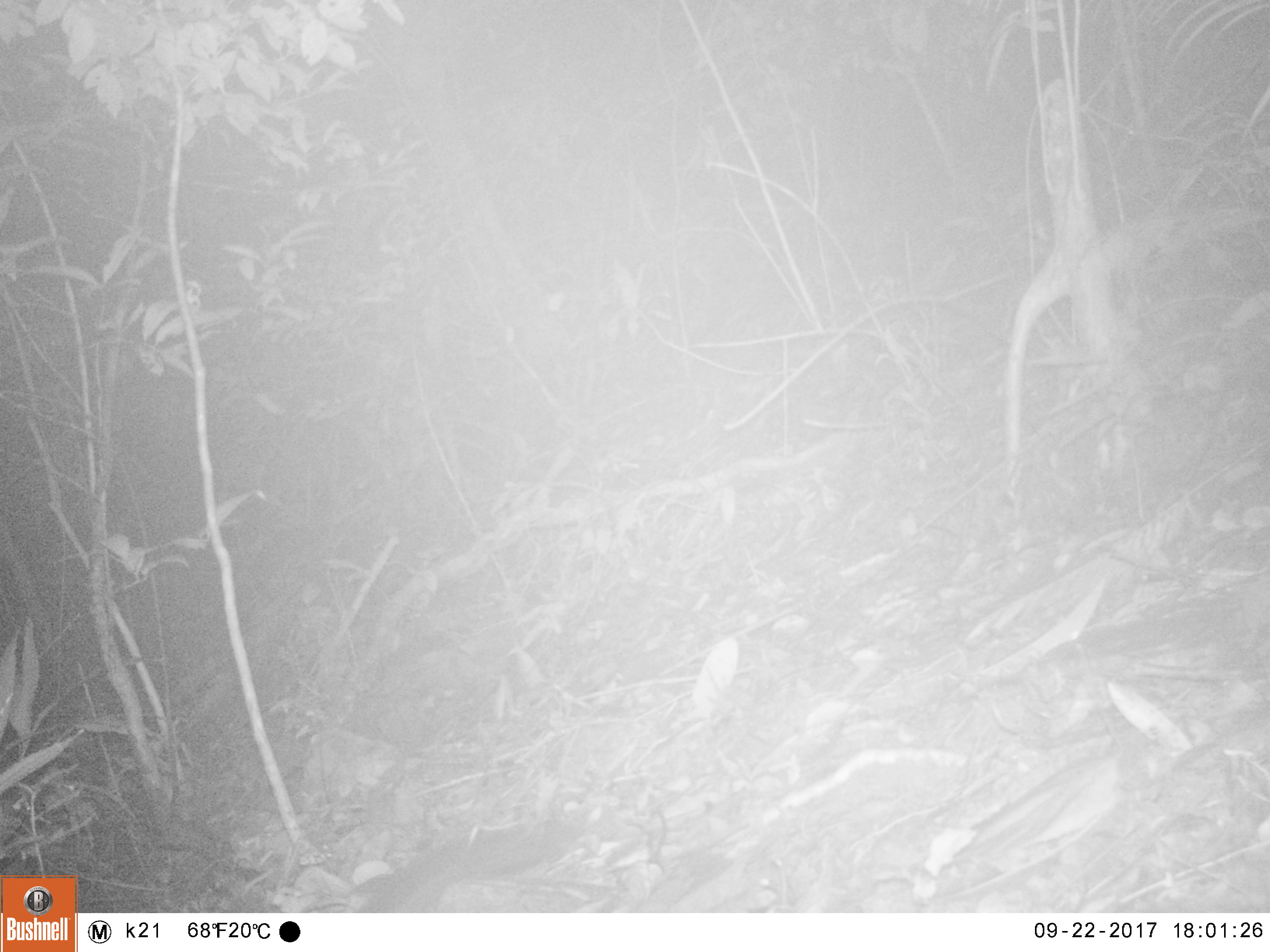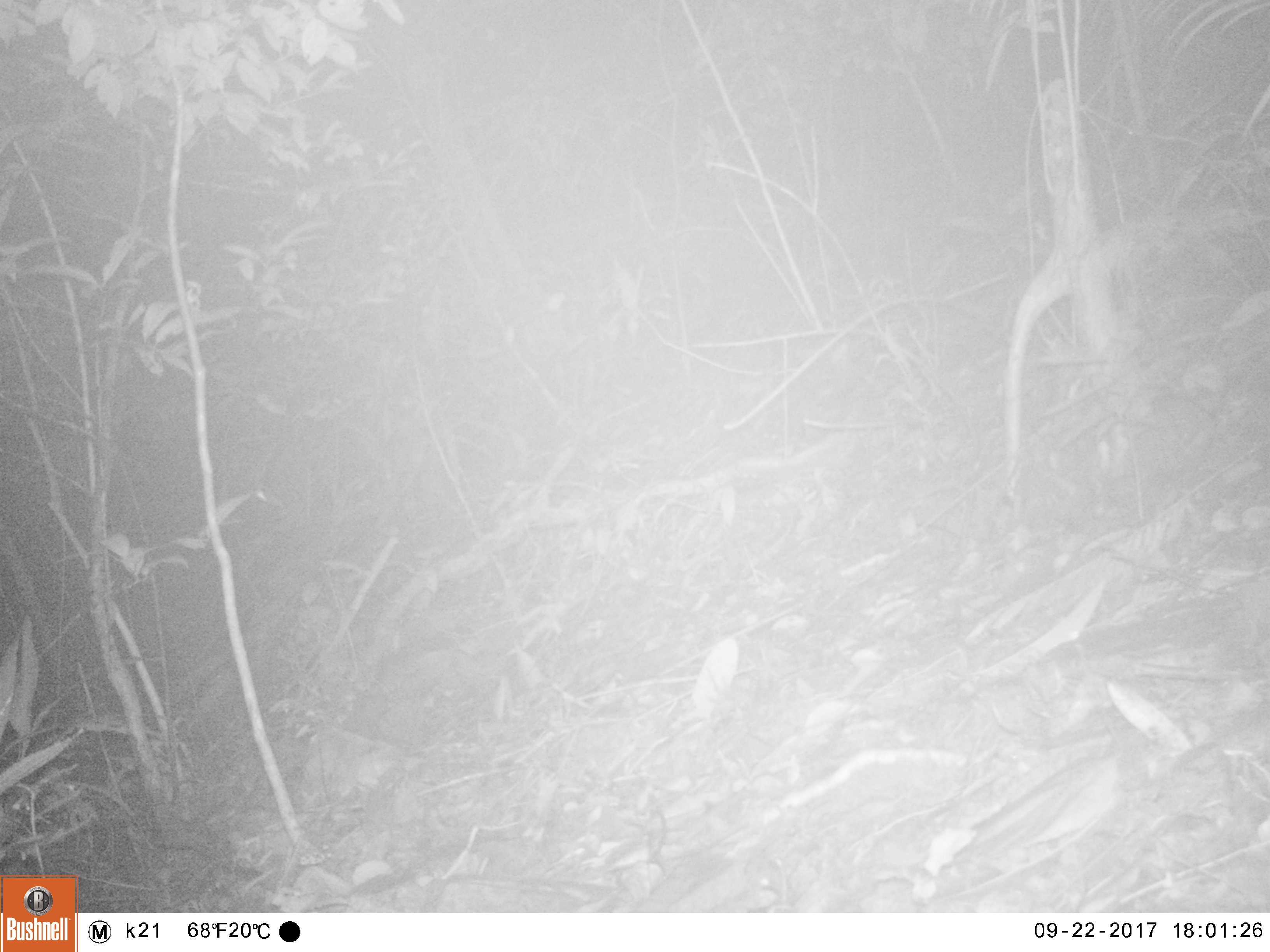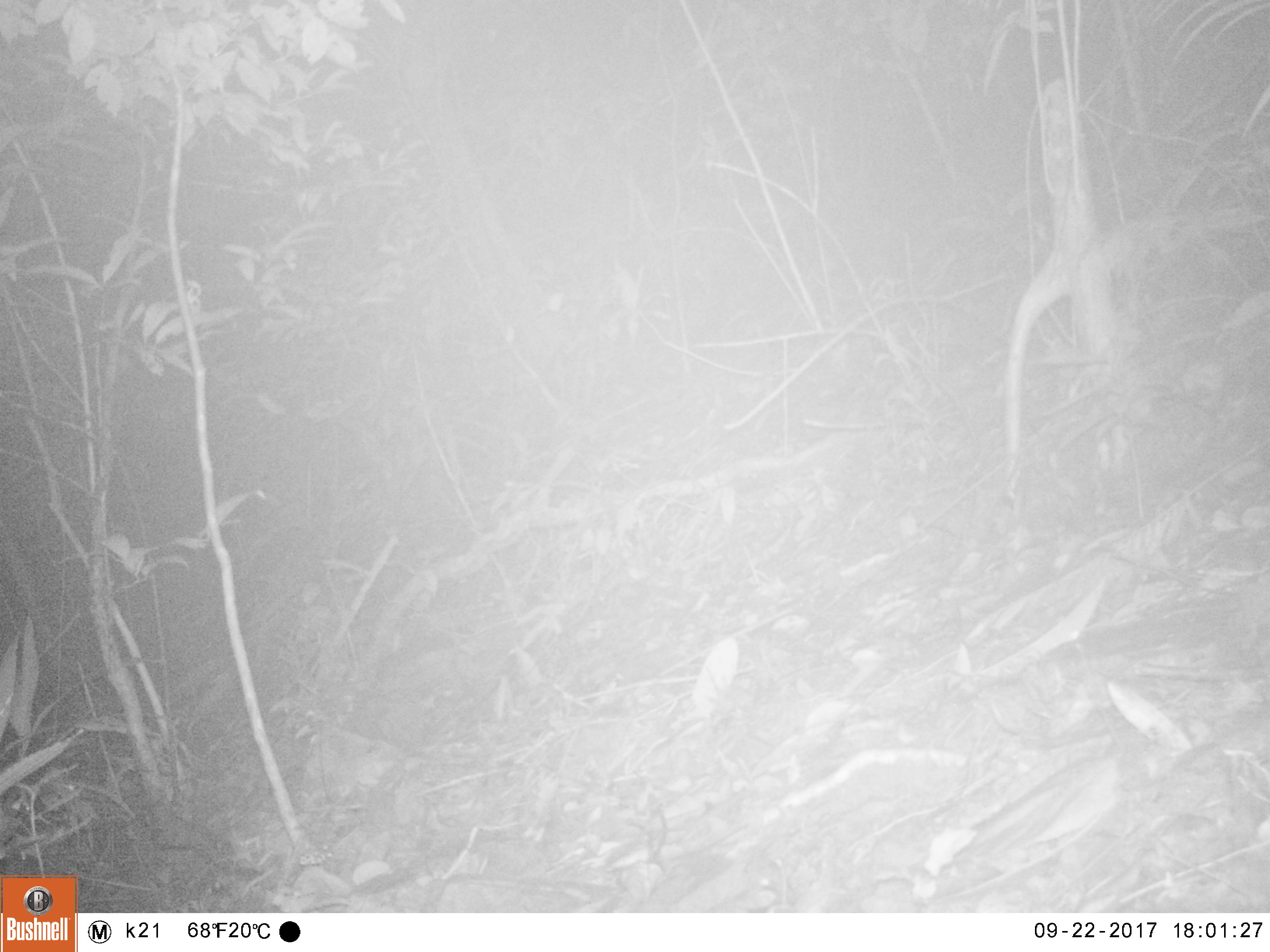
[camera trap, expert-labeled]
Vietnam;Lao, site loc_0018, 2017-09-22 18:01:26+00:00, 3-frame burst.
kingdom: Animalia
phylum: Chordata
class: Mammalia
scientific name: Mammalia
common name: mammal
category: unidentified small mammal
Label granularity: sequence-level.